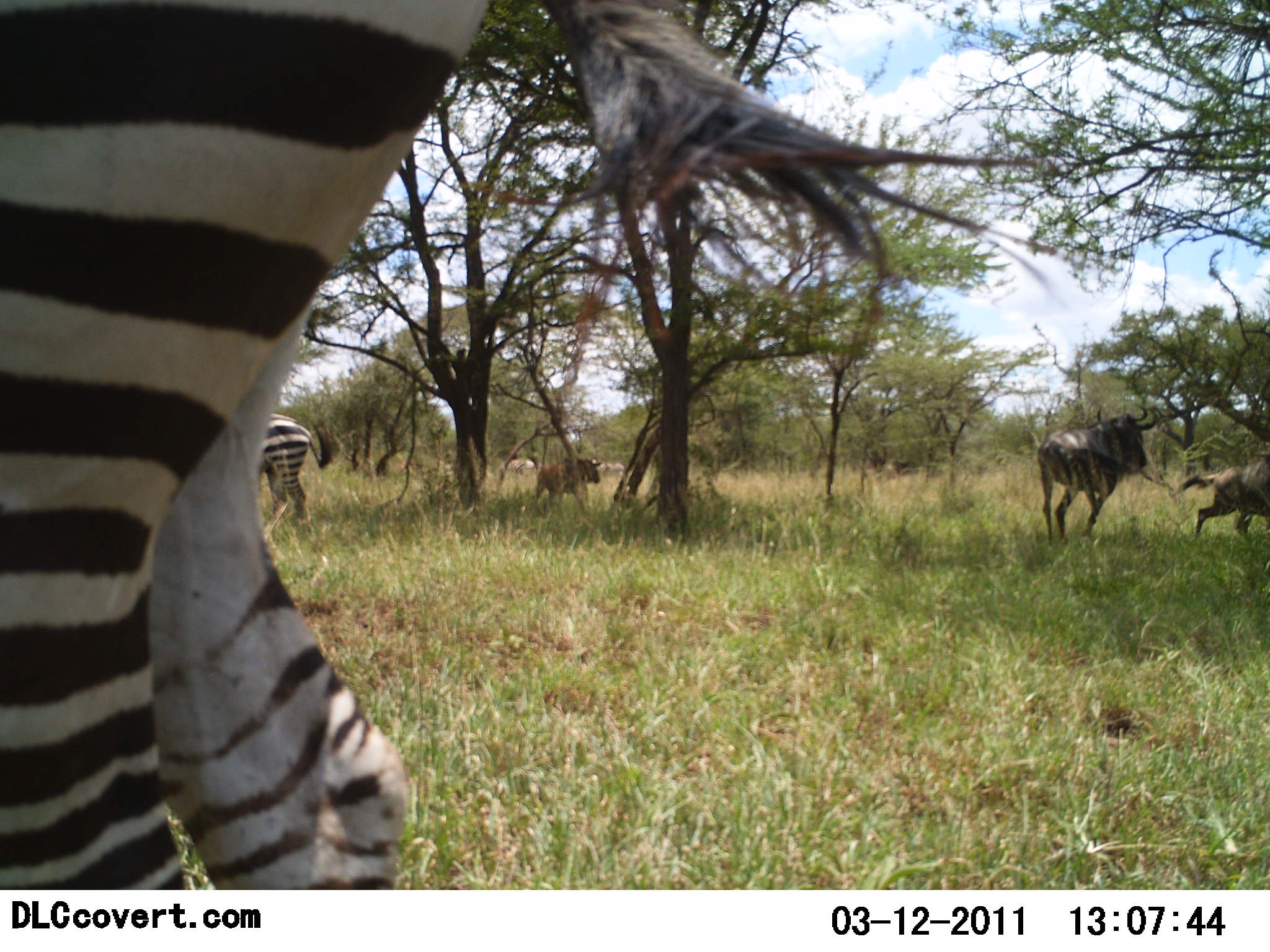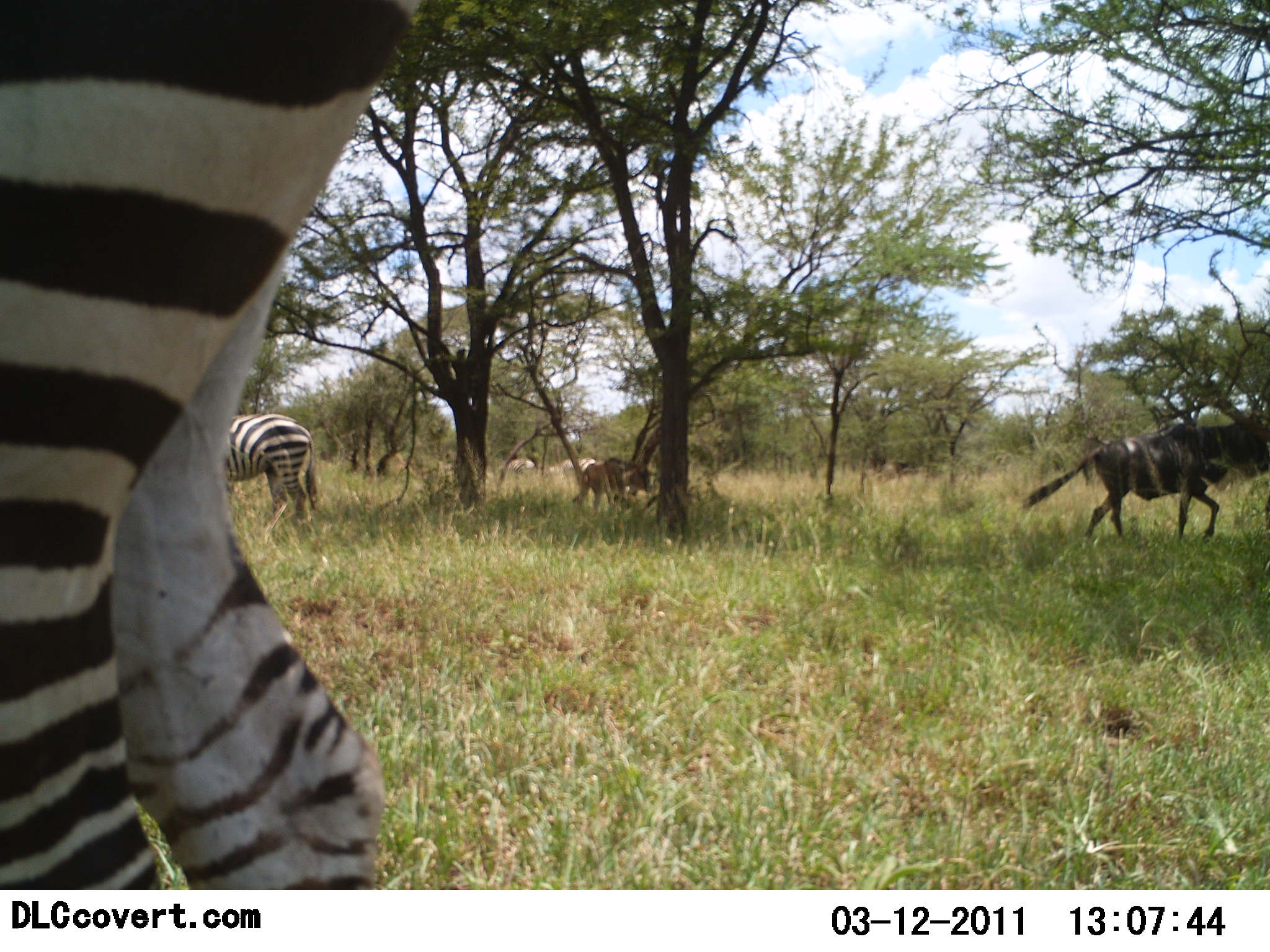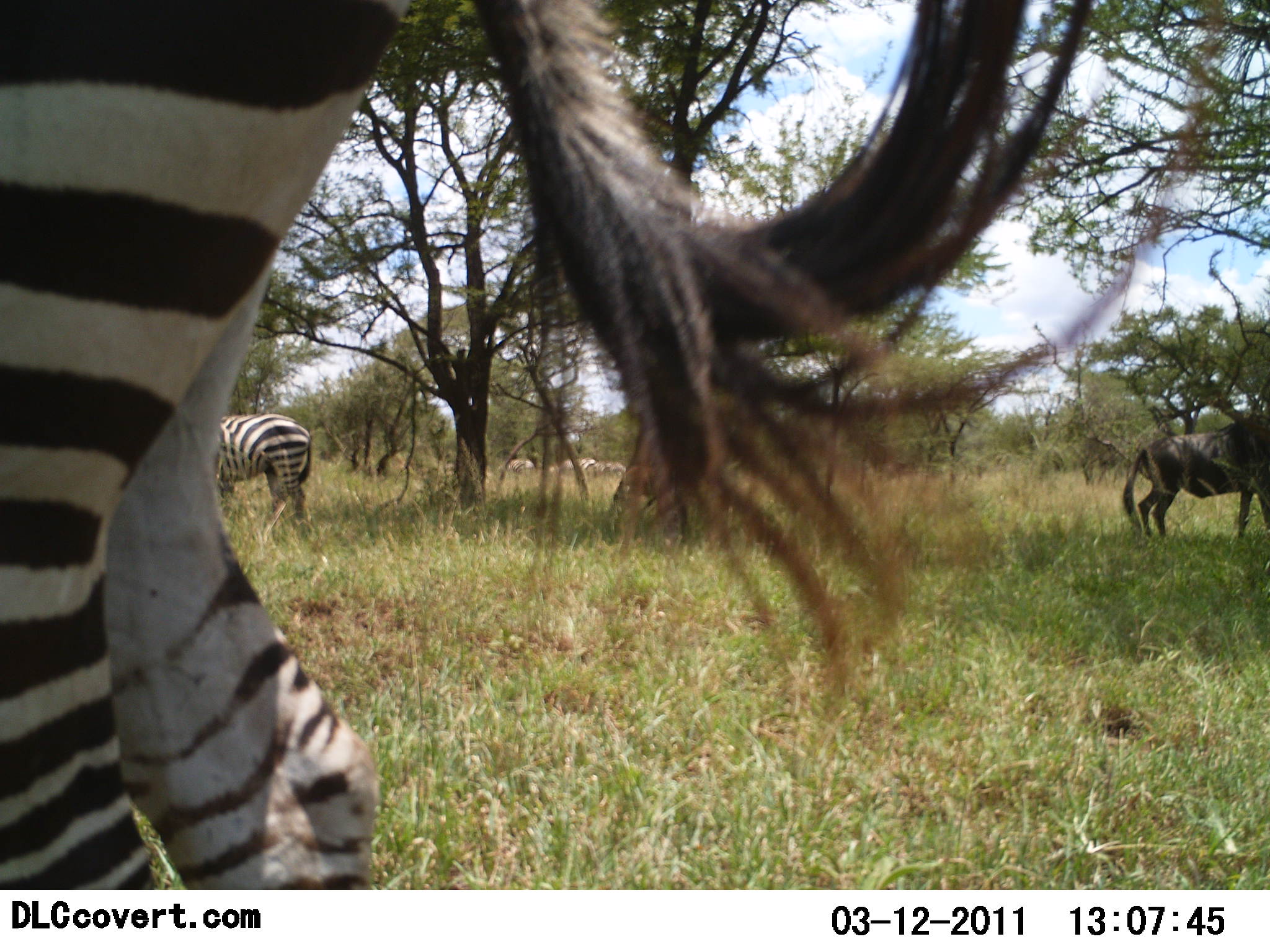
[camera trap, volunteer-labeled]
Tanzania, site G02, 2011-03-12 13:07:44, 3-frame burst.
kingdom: Animalia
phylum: Chordata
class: Mammalia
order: Artiodactyla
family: Bovidae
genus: Connochaetes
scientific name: Connochaetes taurinus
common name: blue wildebeest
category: wildebeest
Wildebeest (blue wildebeest) (Connochaetes taurinus), count 2. Behavior (volunteer vote fractions): standing 22%, resting 0%, moving 89%, interacting 11%. Young present (vote fraction): 11%. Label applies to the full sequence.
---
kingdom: Animalia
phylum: Chordata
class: Mammalia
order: Perissodactyla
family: Equidae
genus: Equus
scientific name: Equus quagga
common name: plains zebra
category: zebra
Zebra (plains zebra) (Equus quagga), count 2. Behavior (volunteer vote fractions): standing 55%, resting 0%, moving 18%, interacting 0%. Young present (vote fraction): 0%. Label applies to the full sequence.